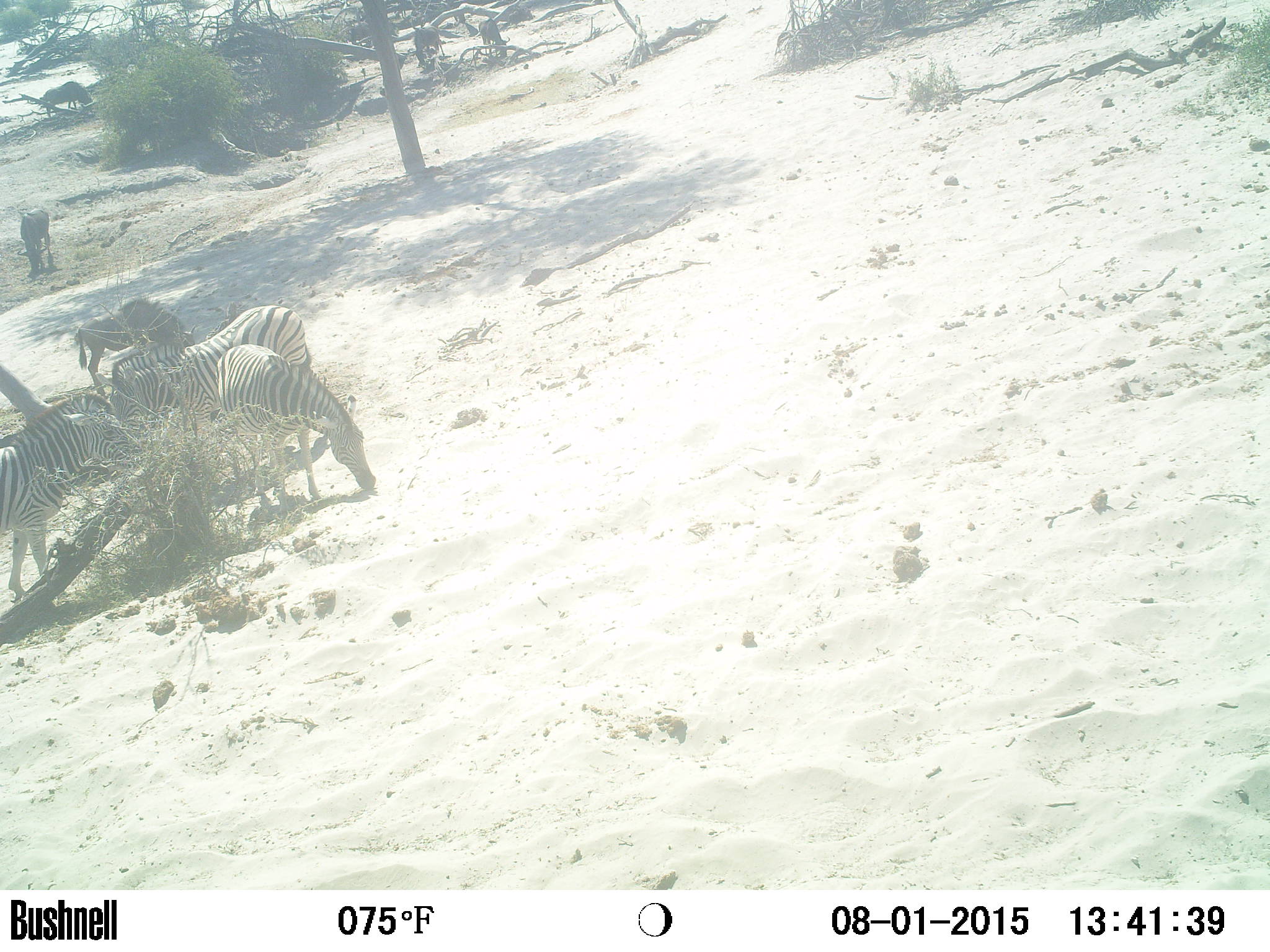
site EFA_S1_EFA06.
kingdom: Animalia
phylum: Chordata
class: Mammalia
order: Artiodactyla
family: Bovidae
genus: Aepyceros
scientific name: Aepyceros melampus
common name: impala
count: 3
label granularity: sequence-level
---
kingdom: Animalia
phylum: Chordata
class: Mammalia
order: Perissodactyla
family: Equidae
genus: Equus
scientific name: Equus quagga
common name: plains zebra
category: zebraplains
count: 4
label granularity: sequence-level